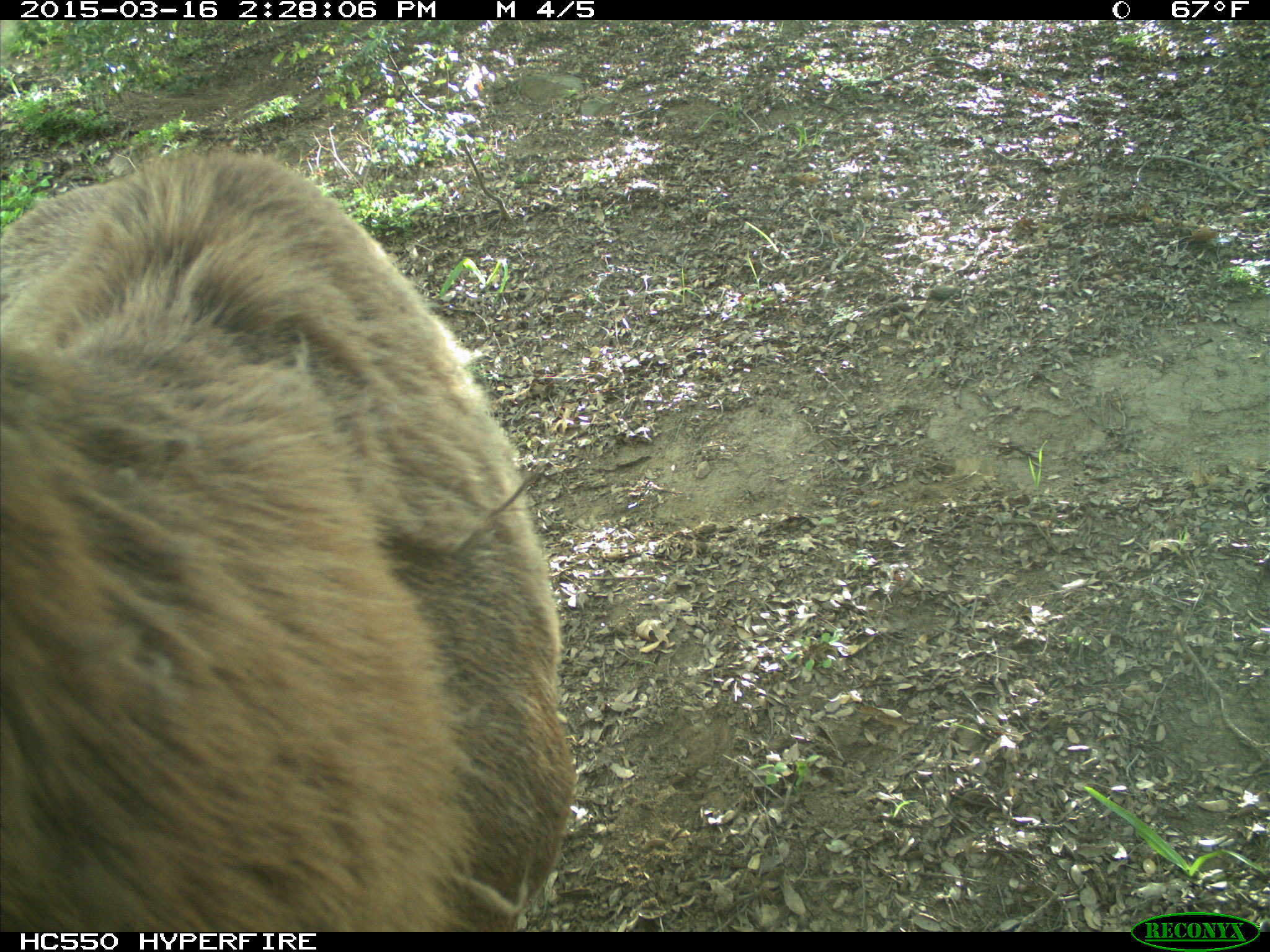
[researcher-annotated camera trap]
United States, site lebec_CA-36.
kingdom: Animalia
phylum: Chordata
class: Mammalia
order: Artiodactyla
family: Cervidae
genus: Cervus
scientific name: Cervus canadensis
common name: elk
Cervus canadensis (elk).